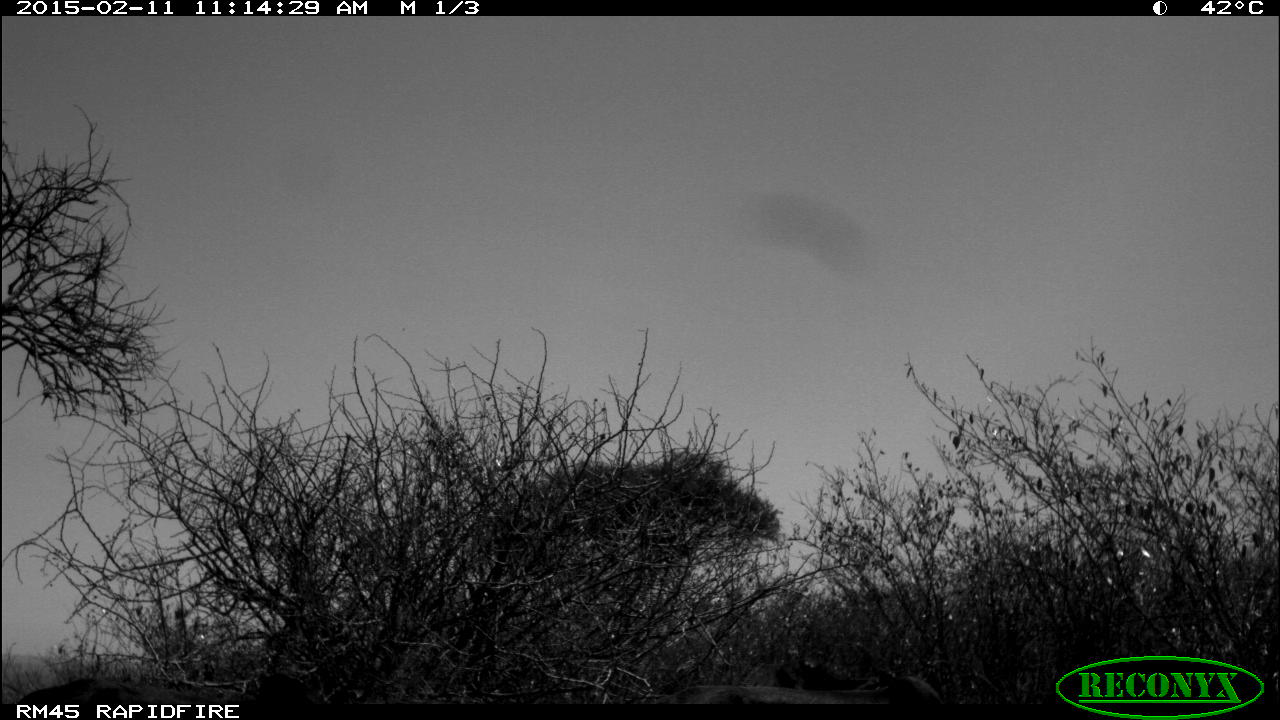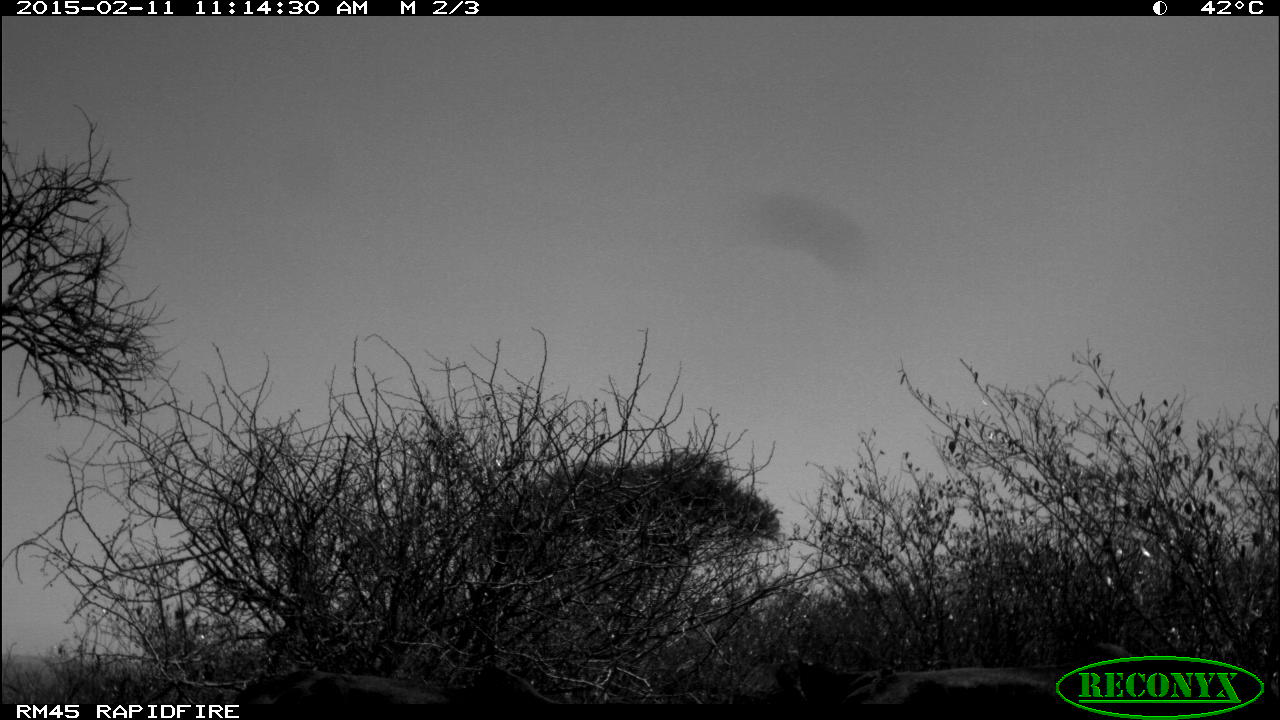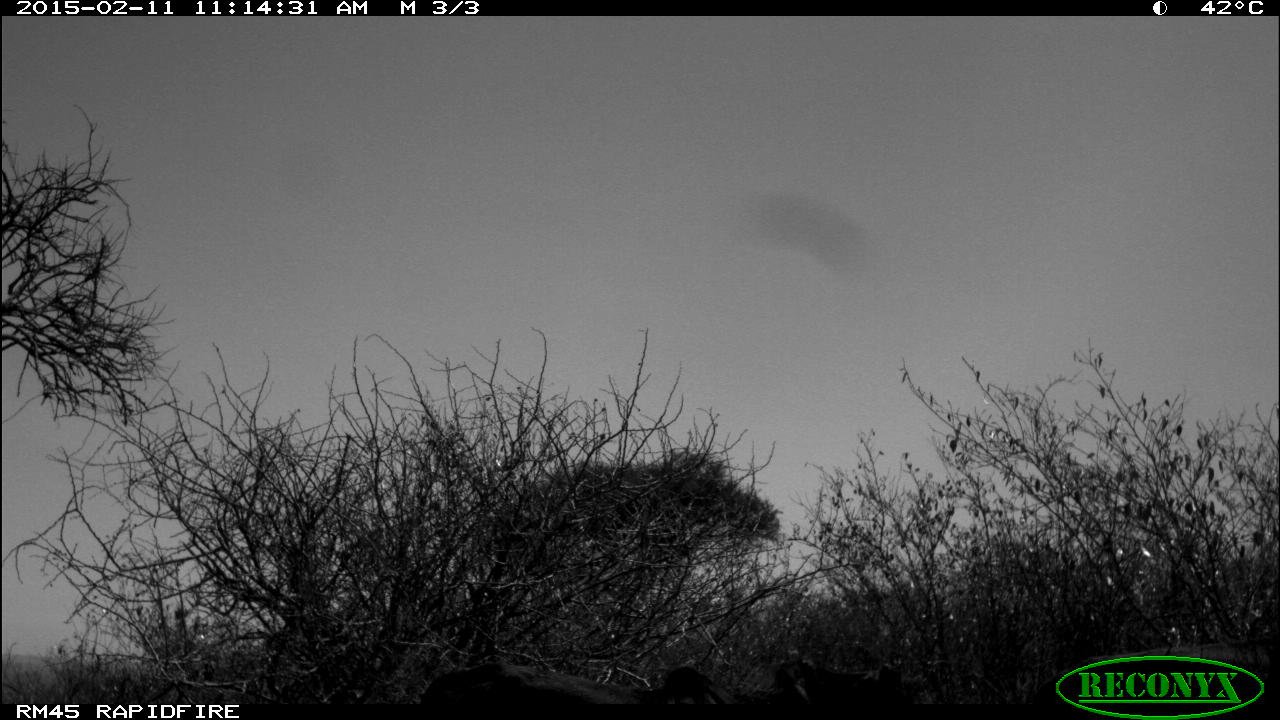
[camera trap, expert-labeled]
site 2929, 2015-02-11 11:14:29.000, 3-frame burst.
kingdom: Animalia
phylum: Chordata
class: Mammalia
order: Artiodactyla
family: Bovidae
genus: Bos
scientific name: Bos taurus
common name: domestic cattle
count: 5